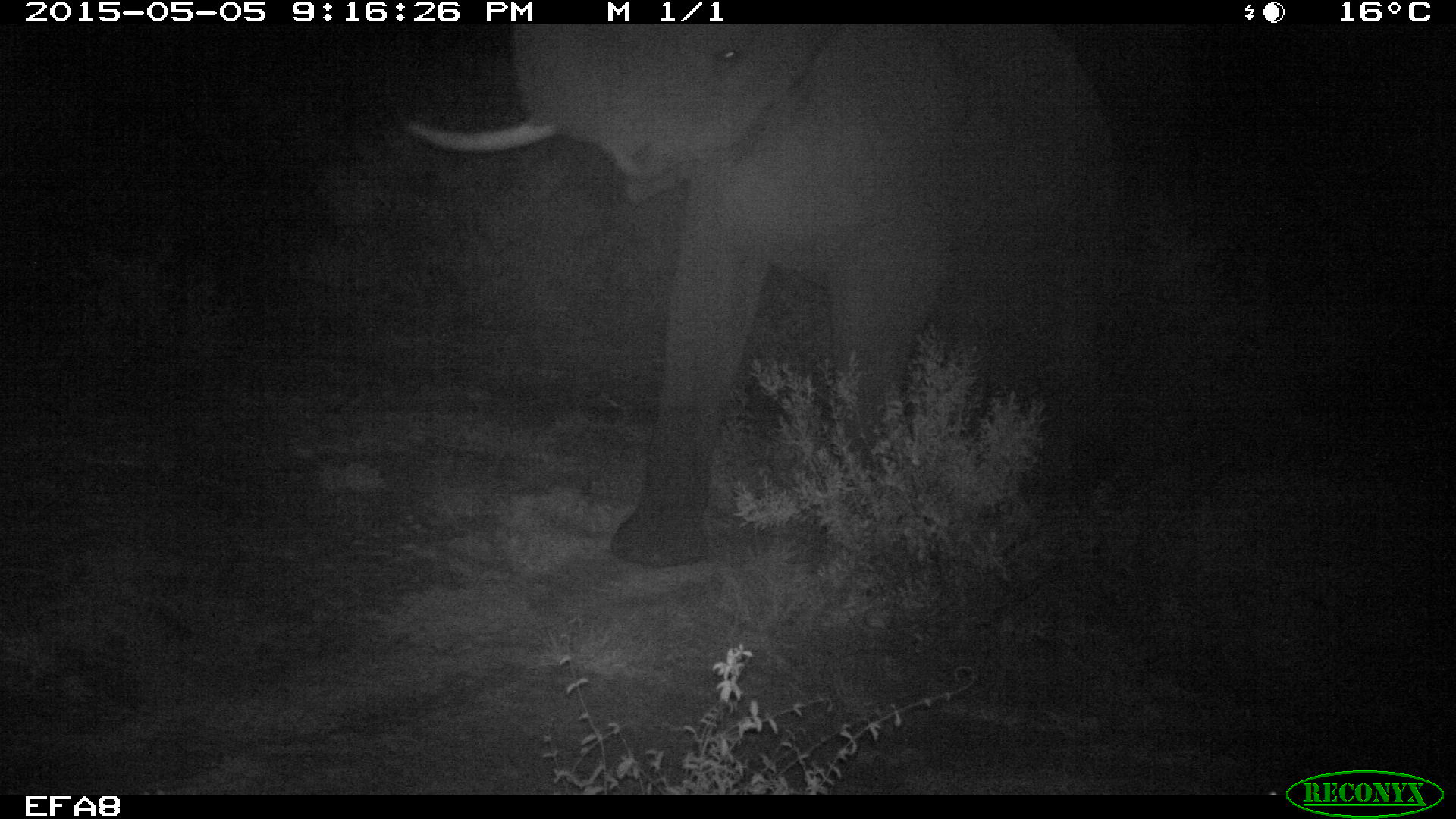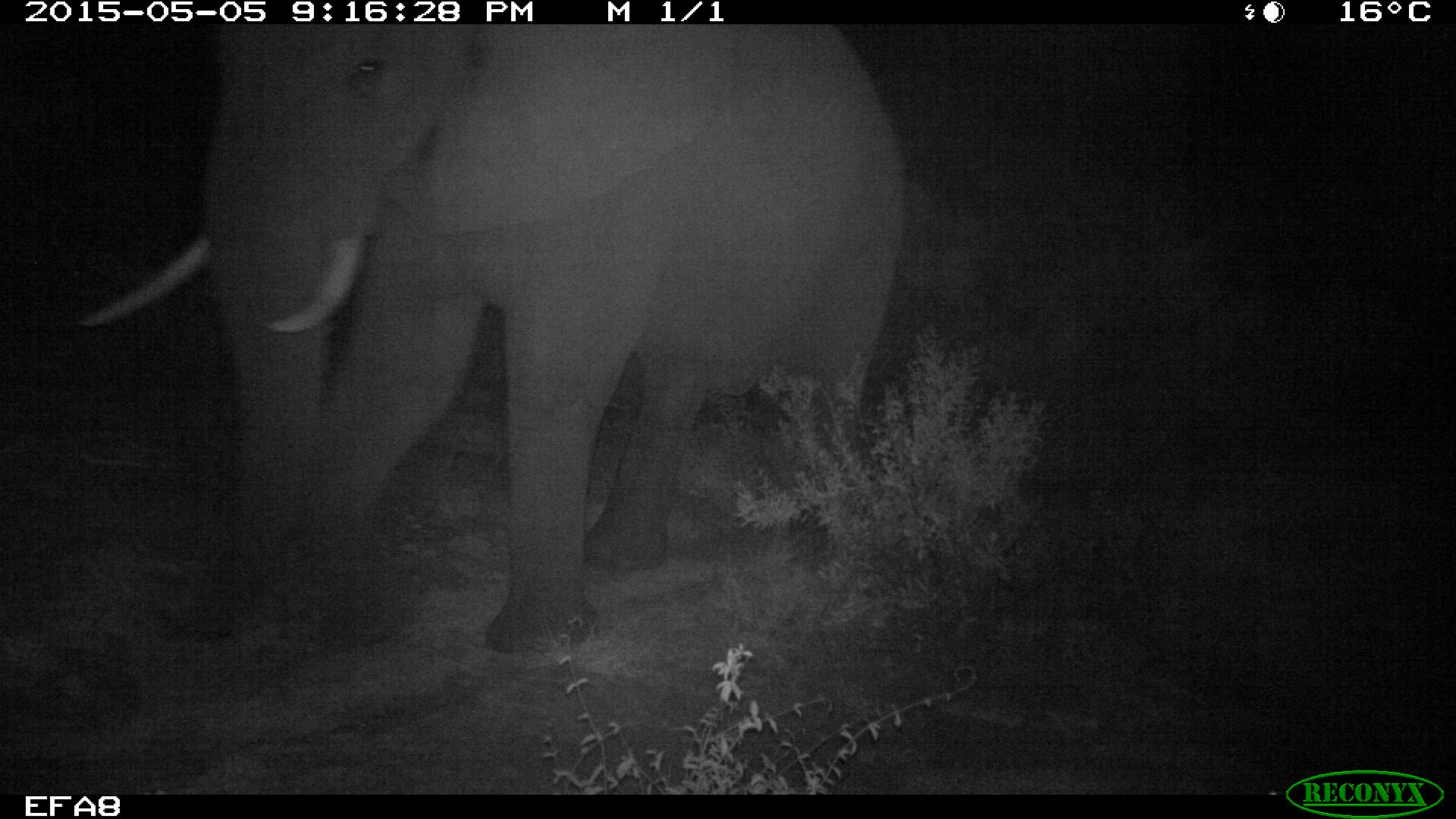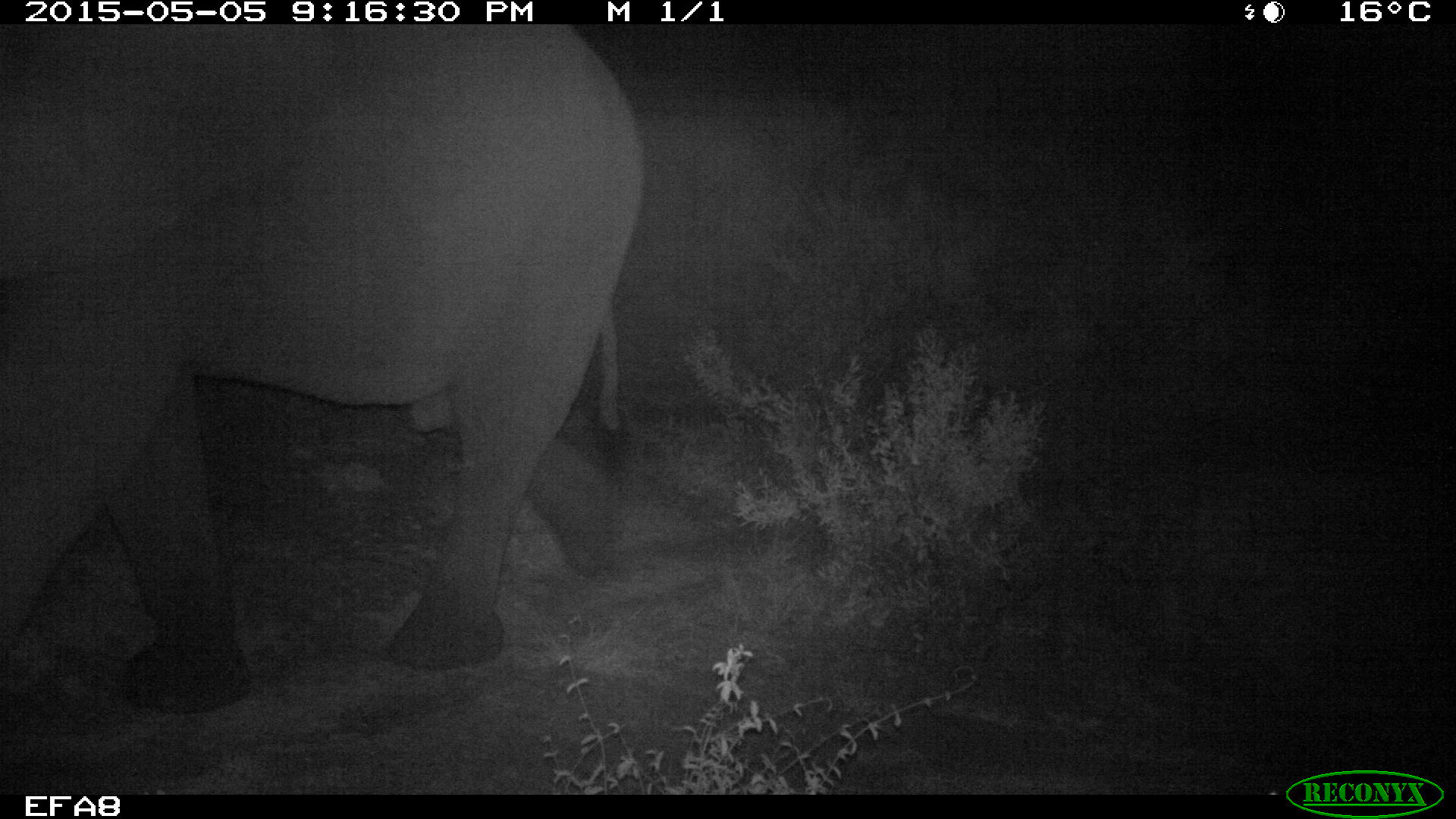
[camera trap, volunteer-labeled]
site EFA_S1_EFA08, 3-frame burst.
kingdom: Animalia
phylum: Chordata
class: Mammalia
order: Proboscidea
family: Elephantidae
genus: Loxodonta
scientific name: Loxodonta africana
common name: african bush elephant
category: elephant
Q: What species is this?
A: Elephant (african bush elephant) (Loxodonta africana).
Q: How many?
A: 1.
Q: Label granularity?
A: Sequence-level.